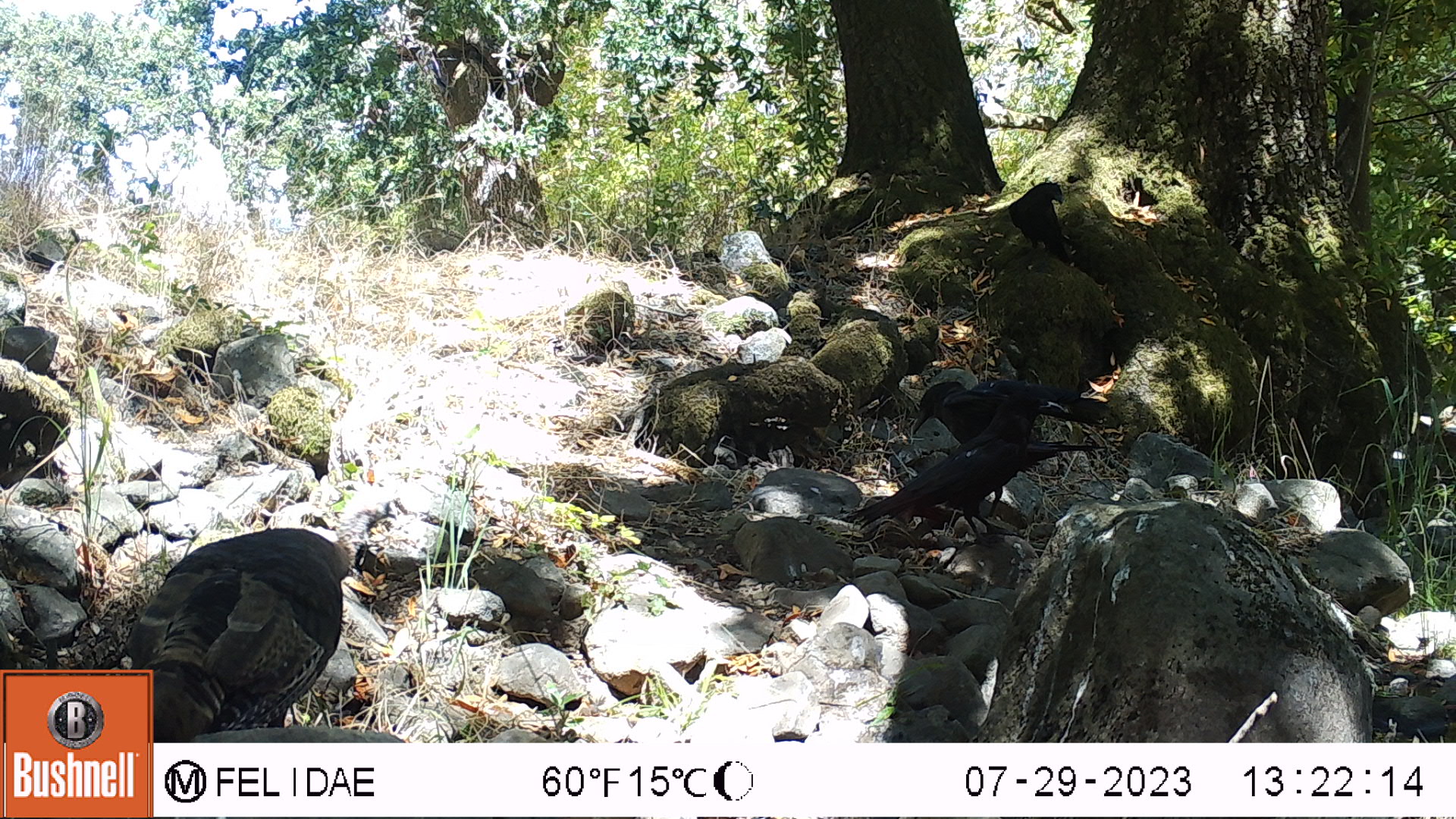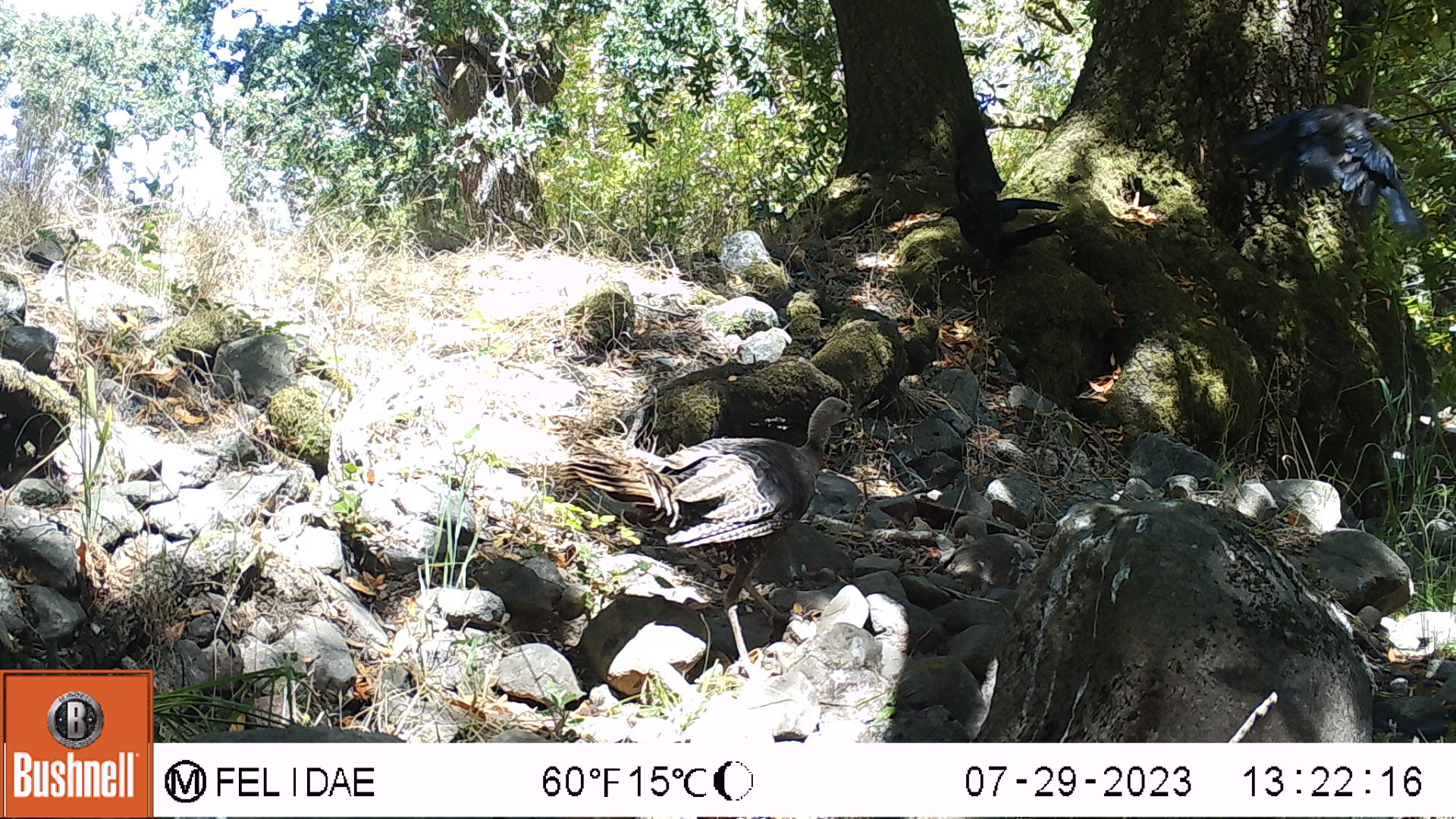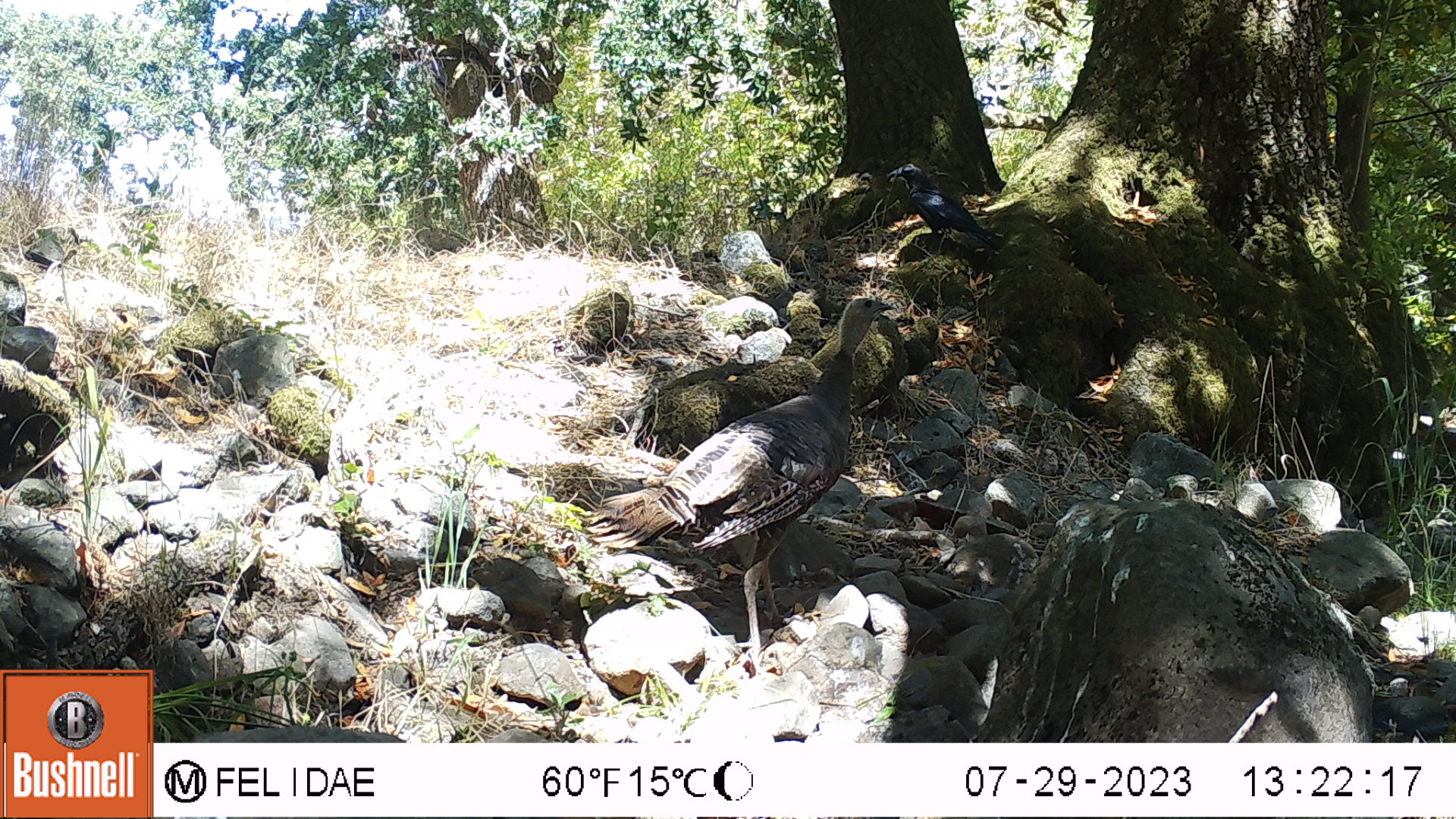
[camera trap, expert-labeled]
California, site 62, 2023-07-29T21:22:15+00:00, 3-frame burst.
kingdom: Animalia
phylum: Chordata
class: Aves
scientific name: Aves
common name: bird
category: unknown bird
Unknown bird (bird) (Aves).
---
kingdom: Animalia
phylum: Chordata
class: Aves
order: Galliformes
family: Phasianidae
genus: Meleagris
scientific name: Meleagris gallopavo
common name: turkey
Turkey (Meleagris gallopavo).